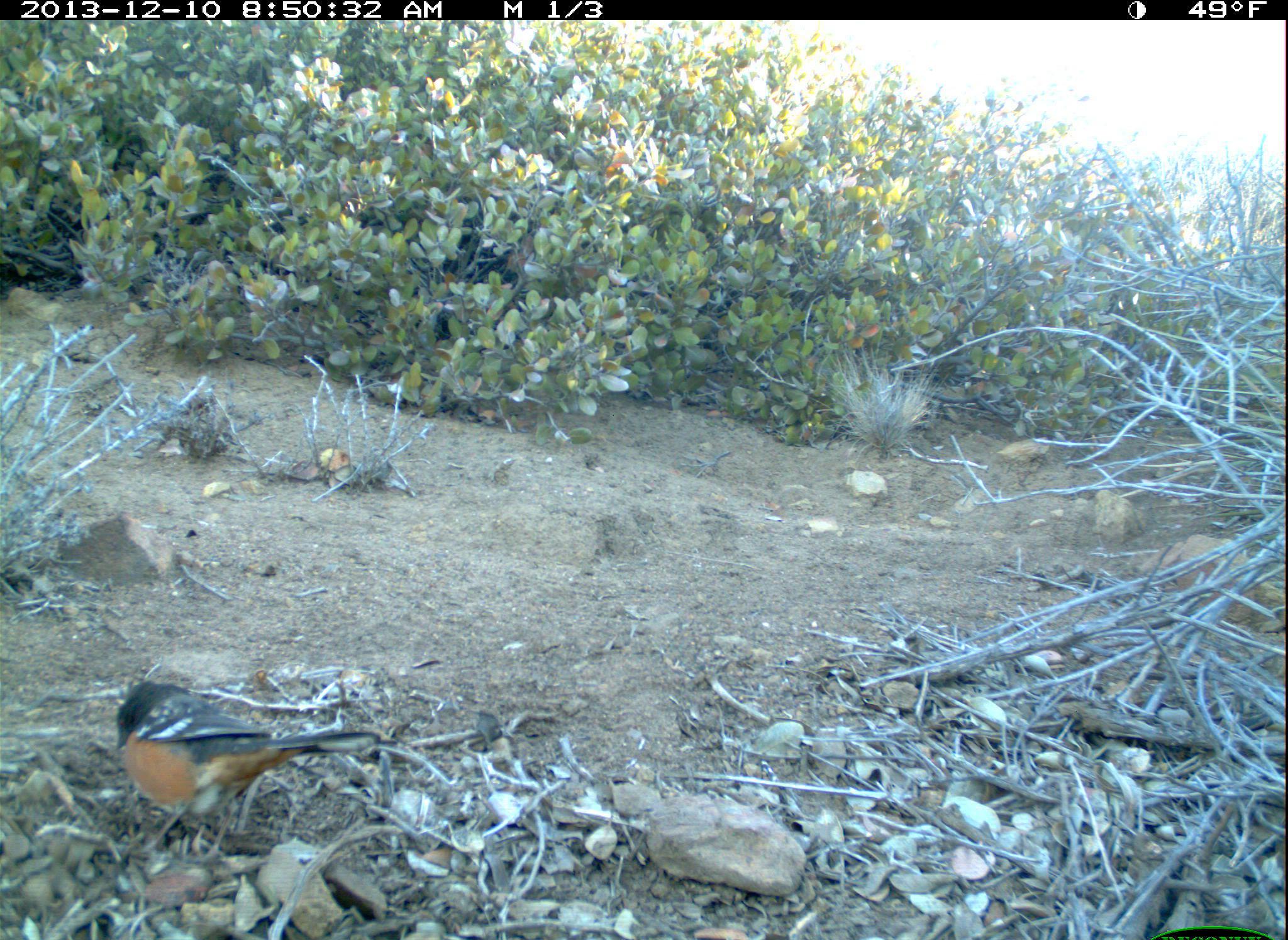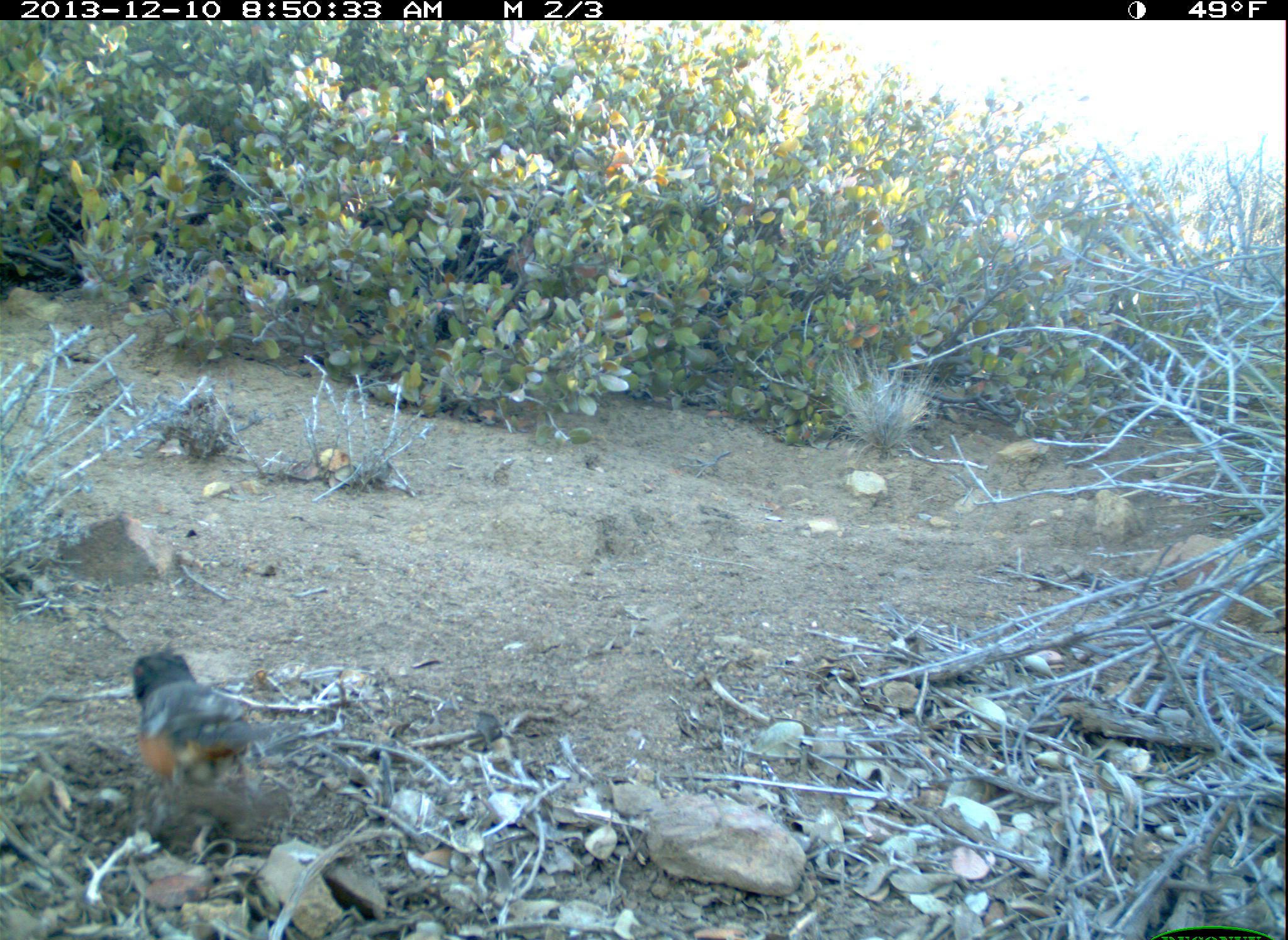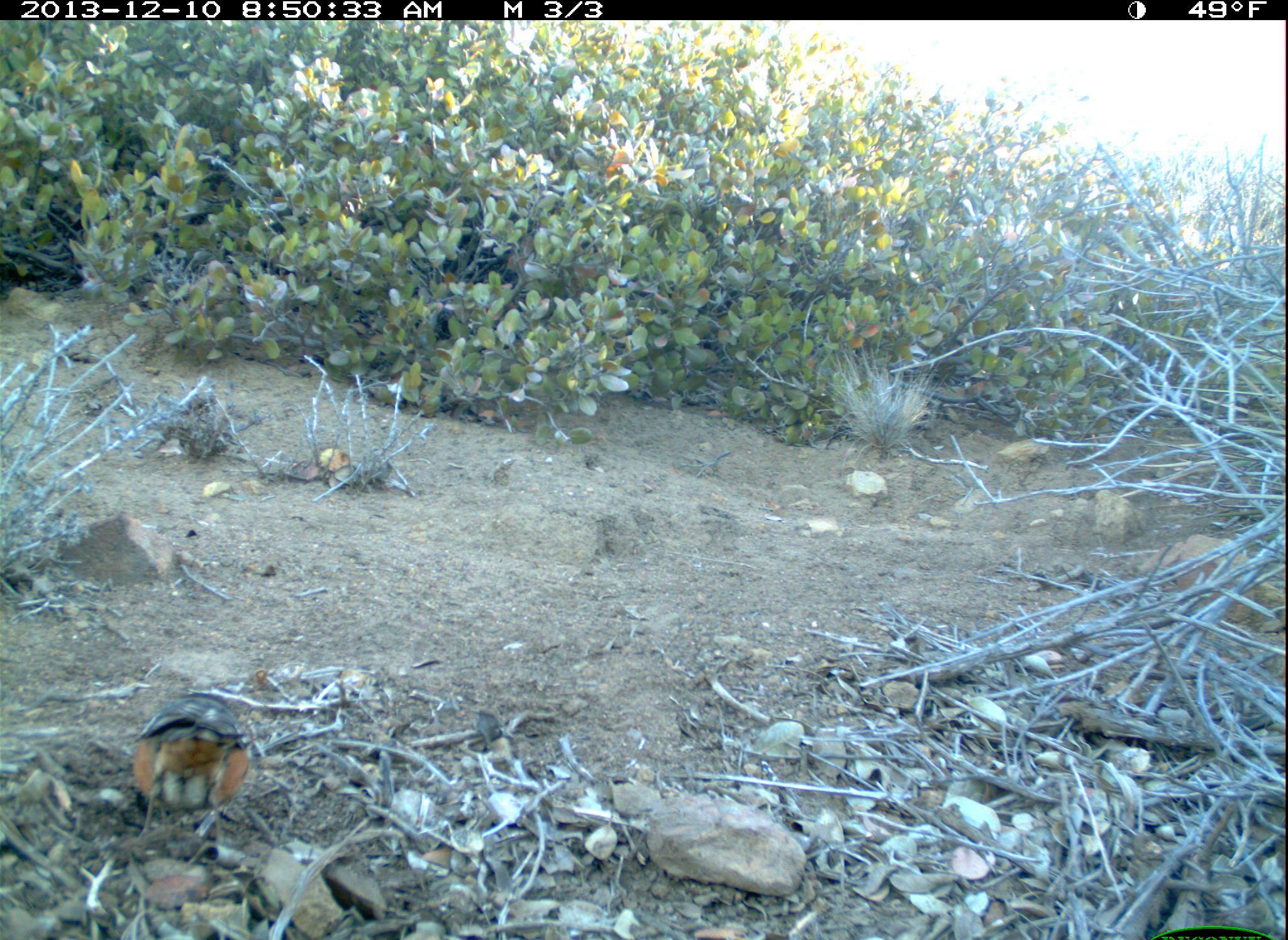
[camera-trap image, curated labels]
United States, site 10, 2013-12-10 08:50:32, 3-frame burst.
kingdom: Animalia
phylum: Chordata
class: Aves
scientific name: Aves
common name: bird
Bird (Aves).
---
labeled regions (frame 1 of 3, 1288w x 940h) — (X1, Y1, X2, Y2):
bird: (115, 679, 384, 863)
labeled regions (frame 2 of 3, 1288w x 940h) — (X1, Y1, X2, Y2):
bird: (131, 649, 306, 810)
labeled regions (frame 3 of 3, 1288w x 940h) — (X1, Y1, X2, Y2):
bird: (130, 690, 251, 845)